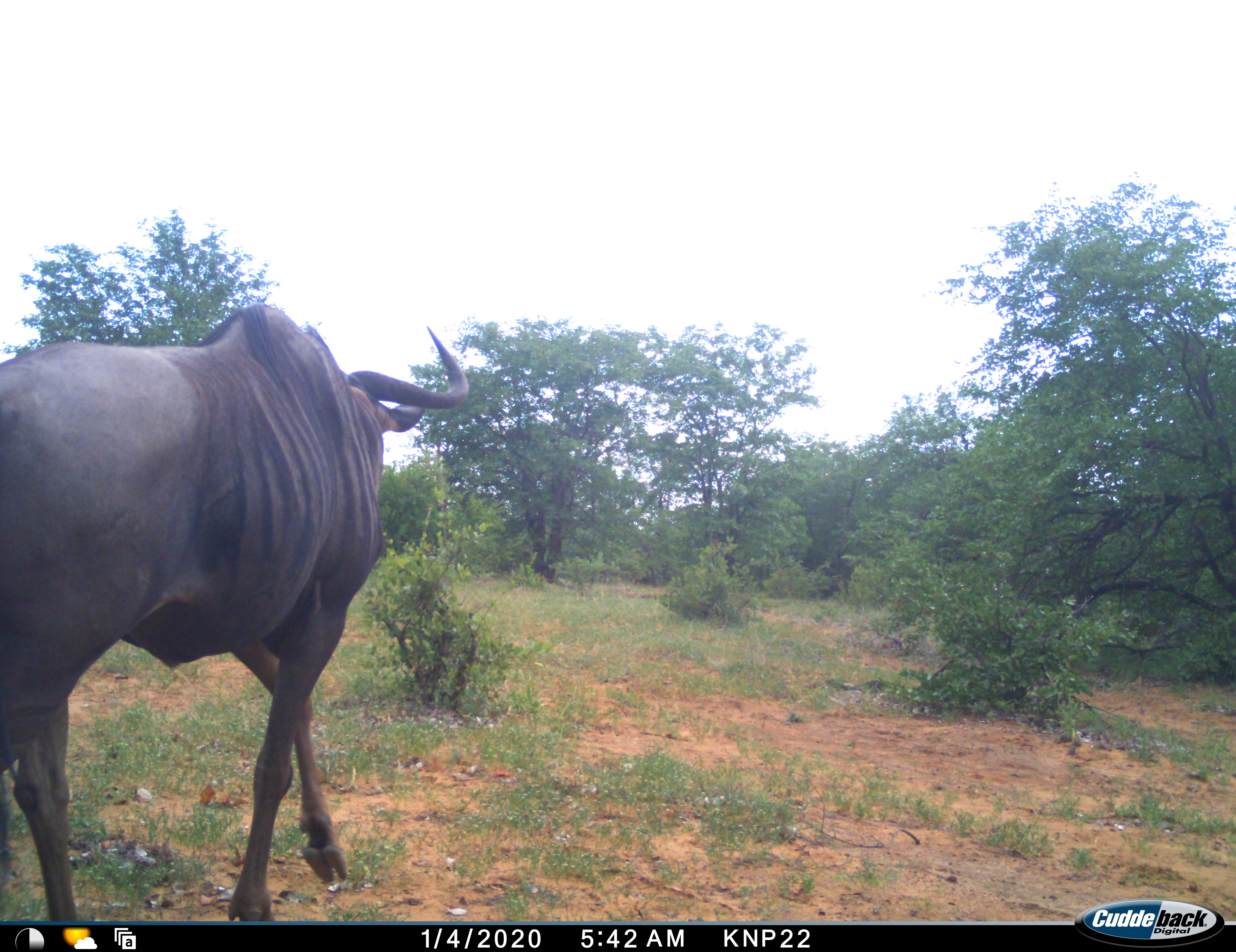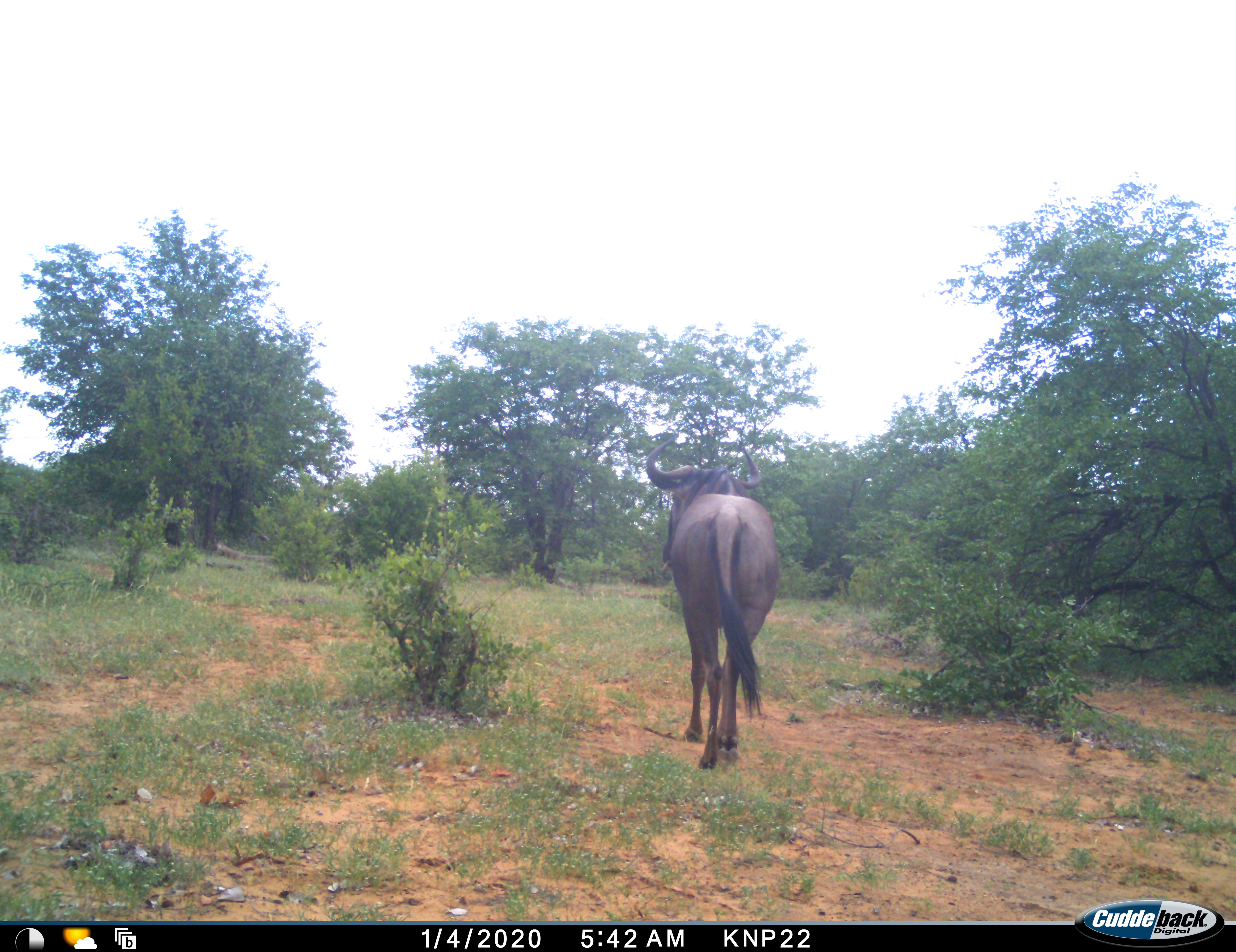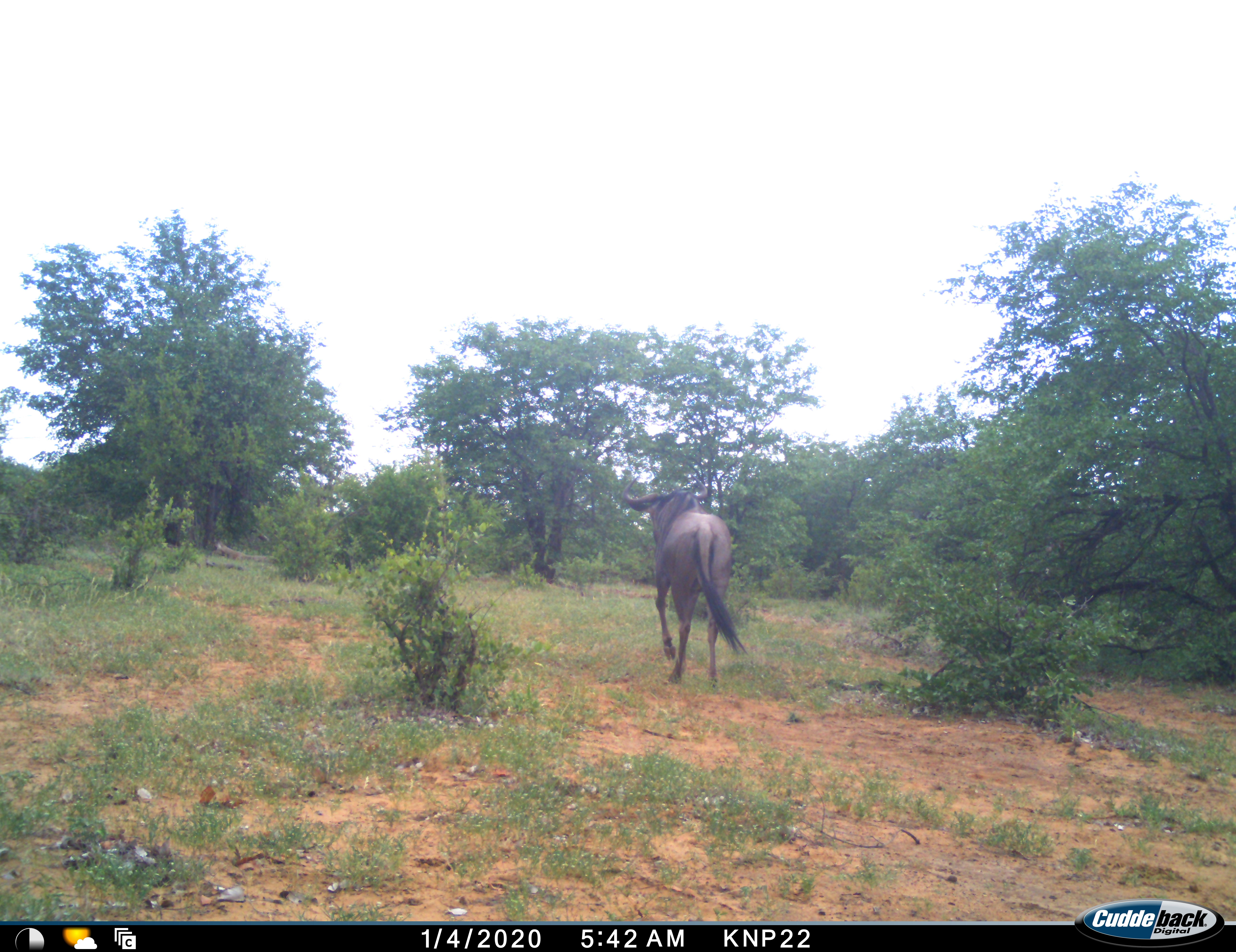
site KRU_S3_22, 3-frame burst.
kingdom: Animalia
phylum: Chordata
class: Mammalia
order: Artiodactyla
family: Bovidae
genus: Connochaetes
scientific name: Connochaetes taurinus taurinus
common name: blue wildebeest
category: wildebeestblue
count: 1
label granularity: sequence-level